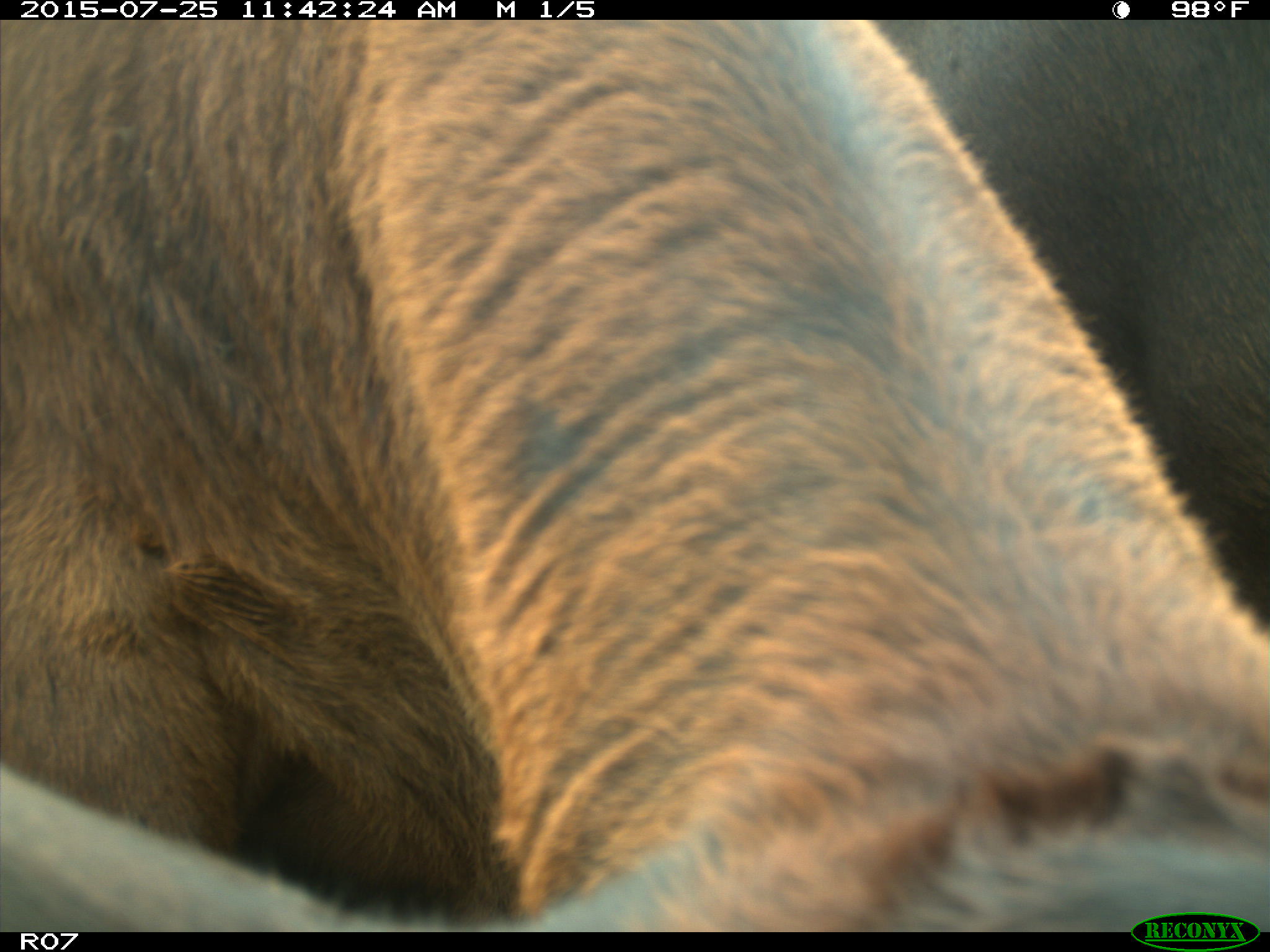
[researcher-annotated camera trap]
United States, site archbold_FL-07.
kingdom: Animalia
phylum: Chordata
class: Mammalia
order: Artiodactyla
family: Bovidae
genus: Bos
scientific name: Bos taurus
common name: domestic cow